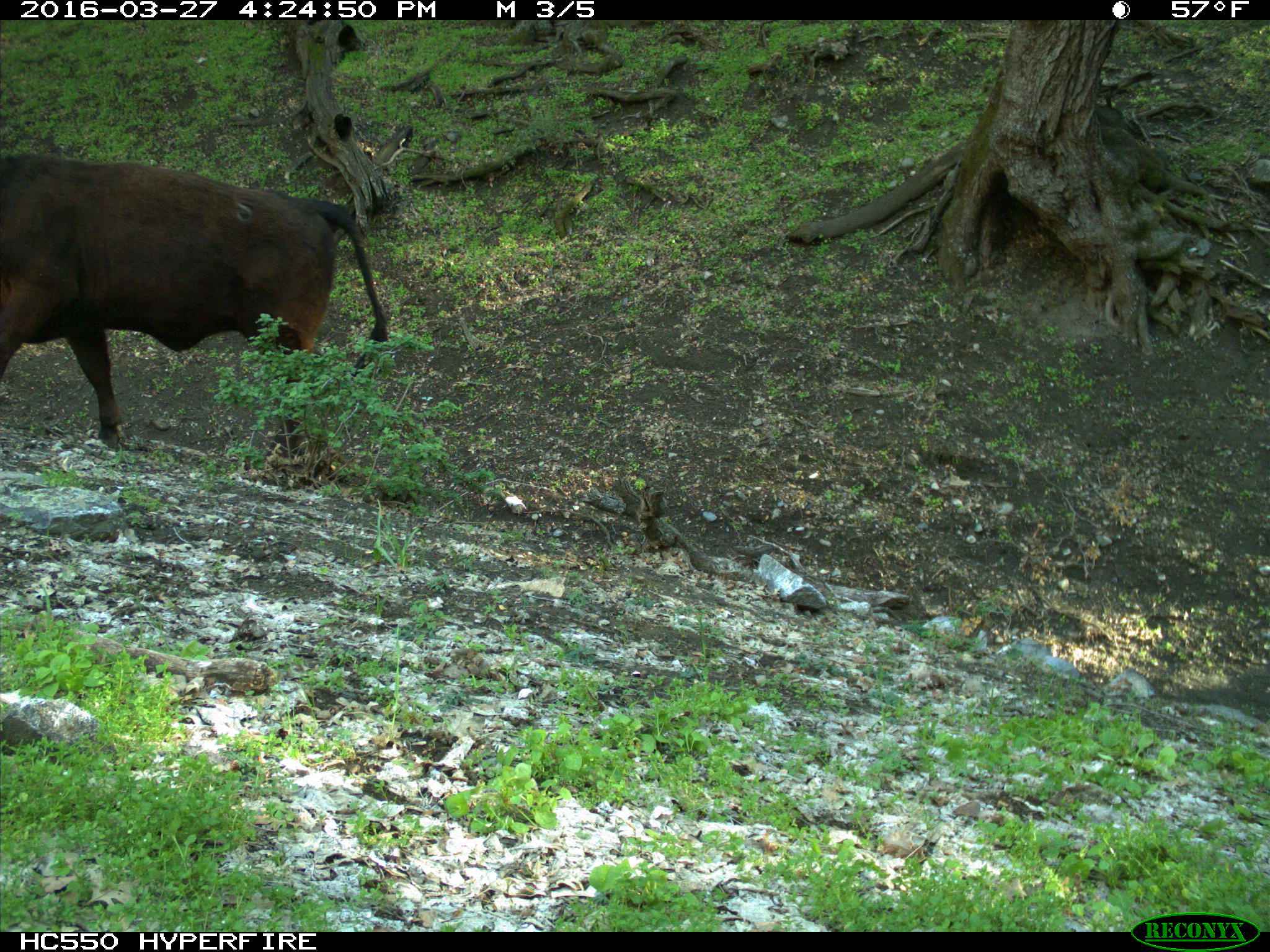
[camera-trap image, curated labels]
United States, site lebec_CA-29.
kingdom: Animalia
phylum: Chordata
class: Mammalia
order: Artiodactyla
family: Bovidae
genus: Bos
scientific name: Bos taurus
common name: domestic cow